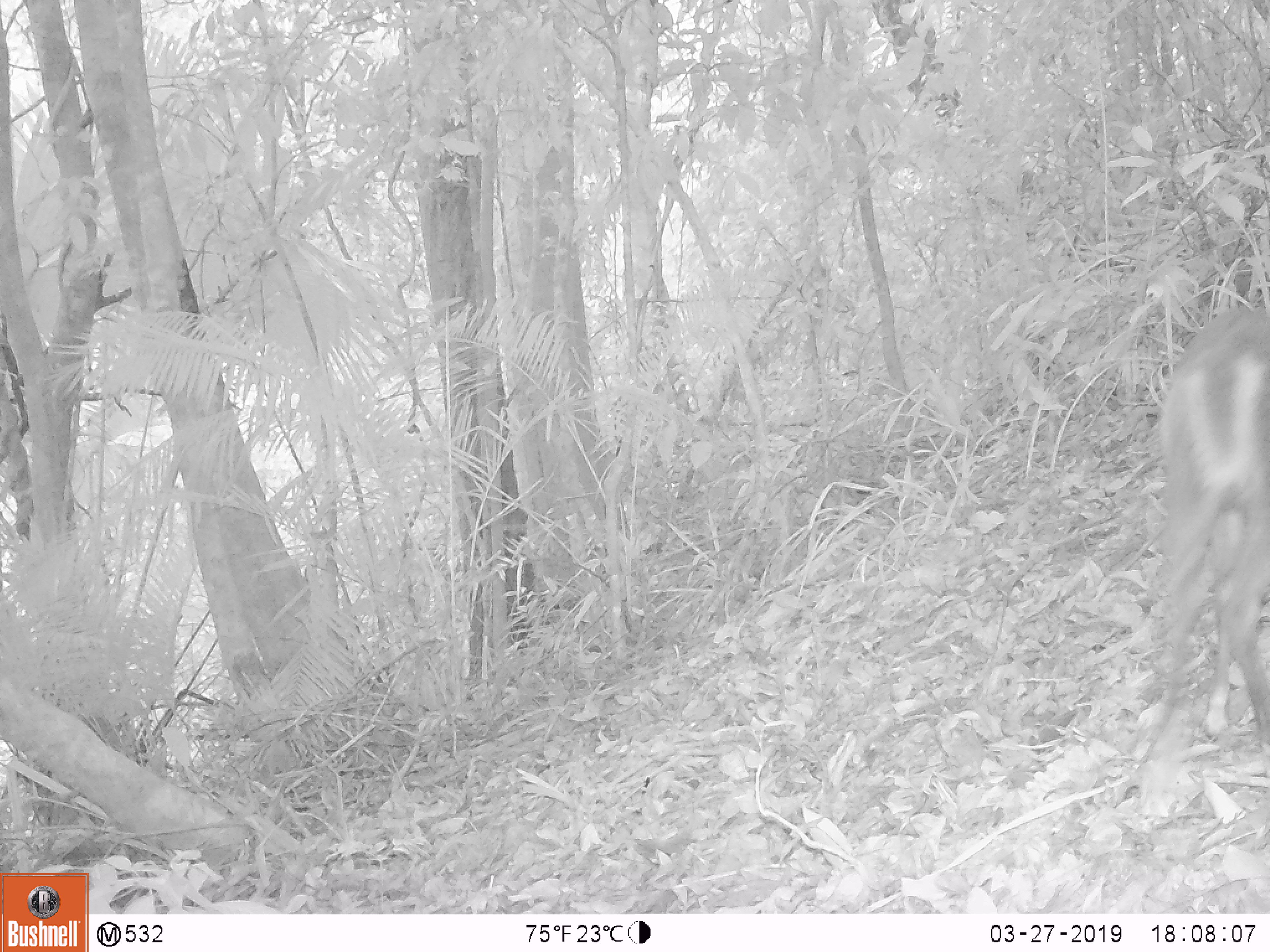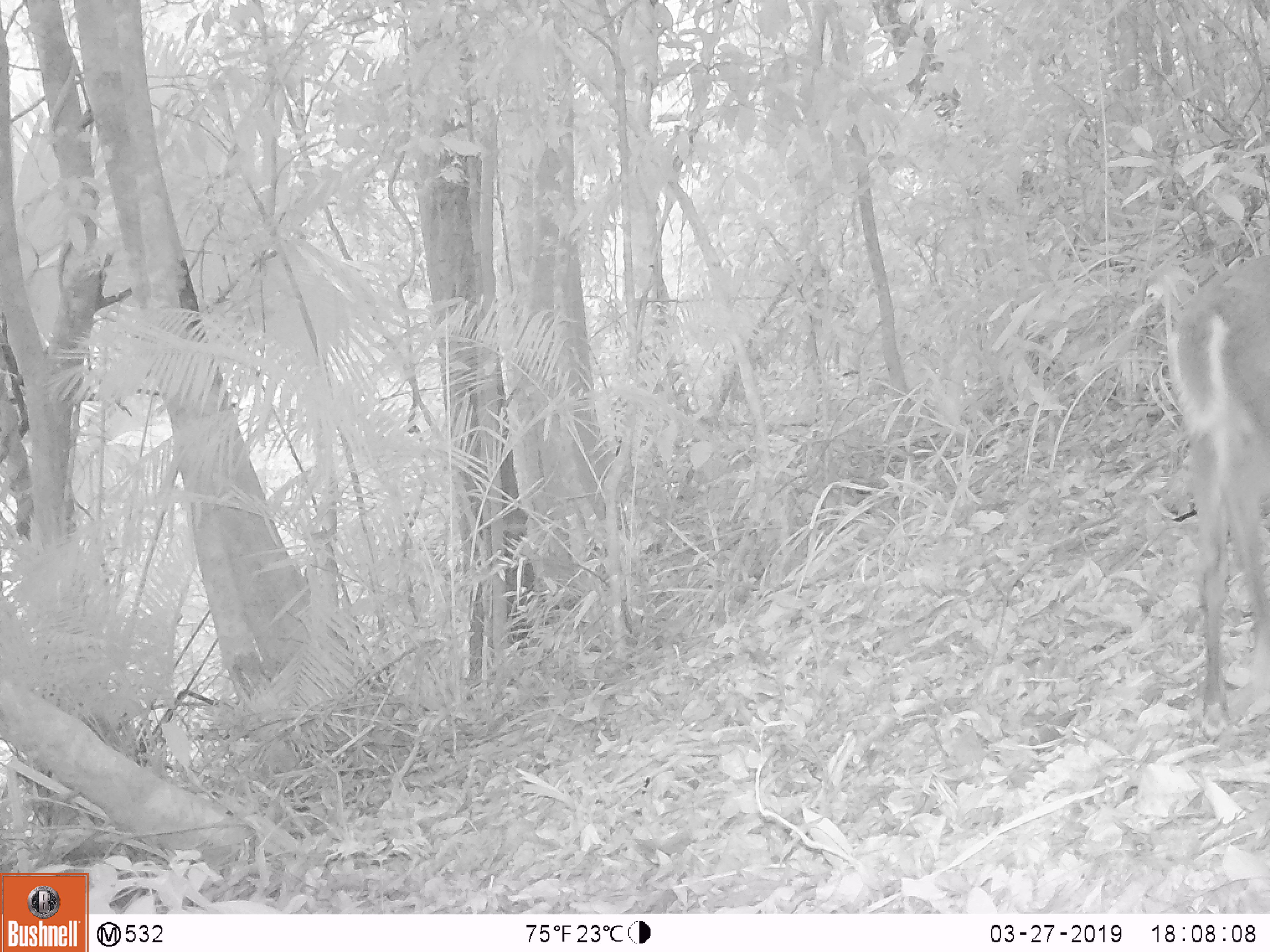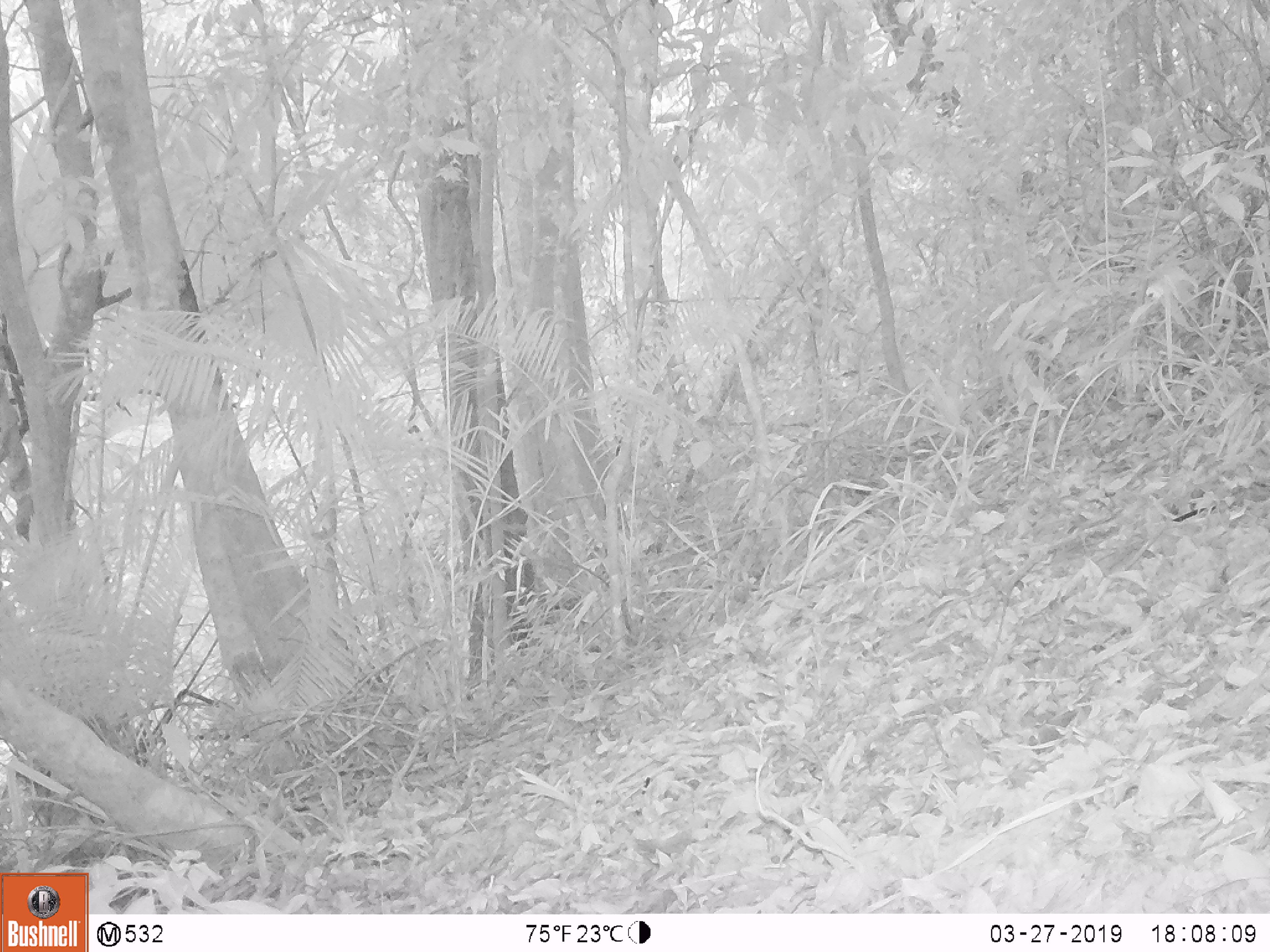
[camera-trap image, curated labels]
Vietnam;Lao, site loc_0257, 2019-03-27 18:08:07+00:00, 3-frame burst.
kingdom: Animalia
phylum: Chordata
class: Mammalia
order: Artiodactyla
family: Cervidae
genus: Muntiacus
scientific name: Muntiacus rooseveltorum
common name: roosevelt's muntjac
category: roosevelts muntjac group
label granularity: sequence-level